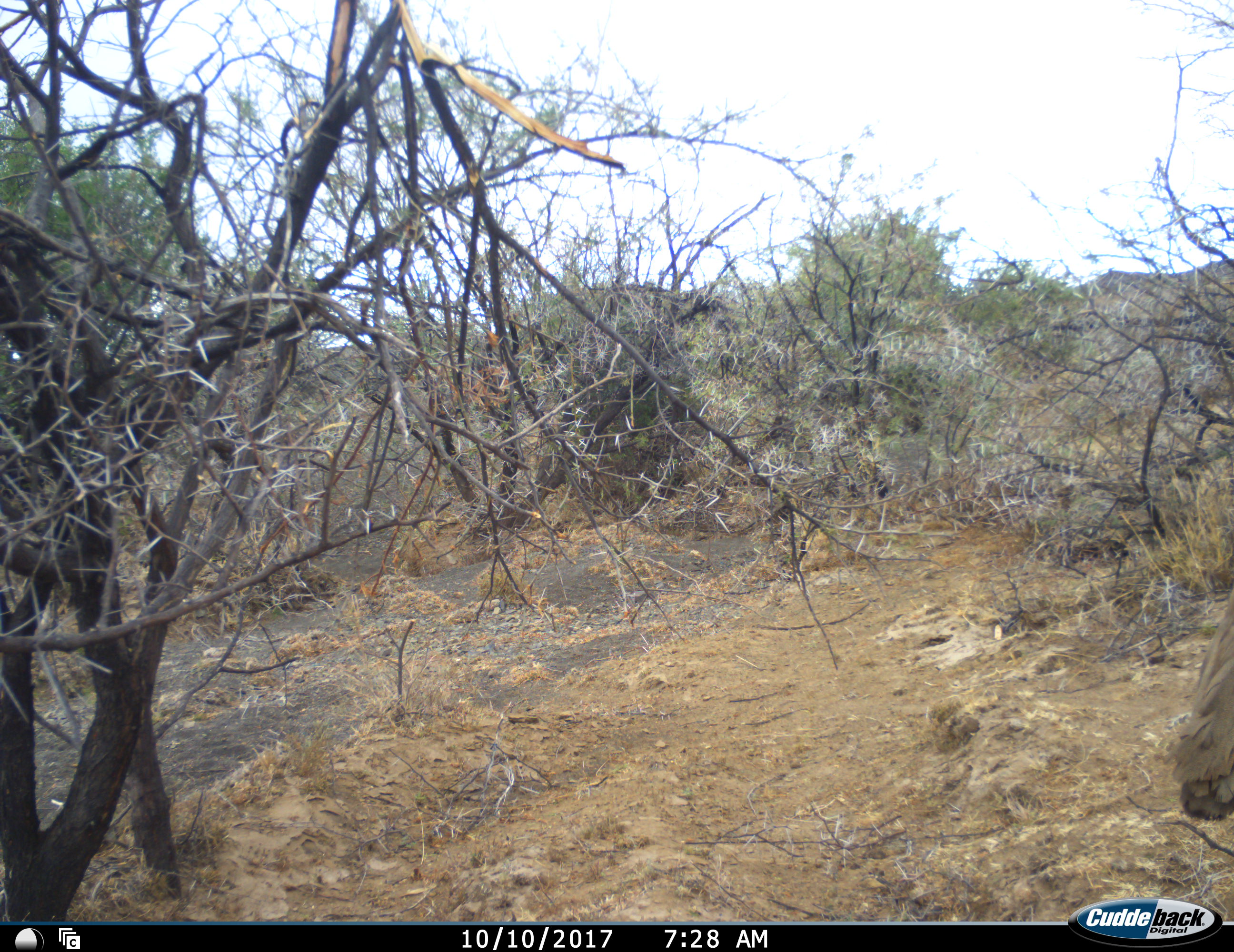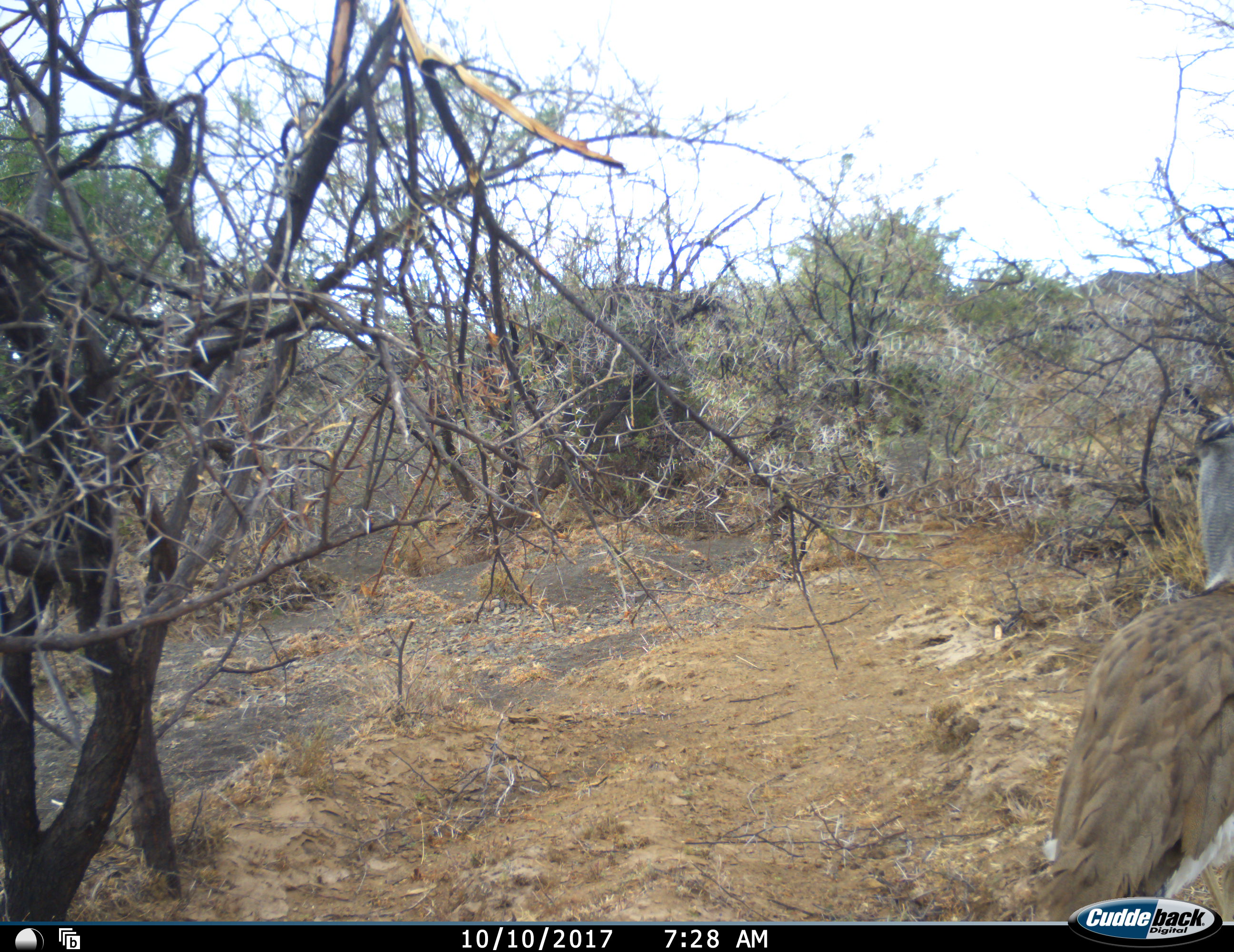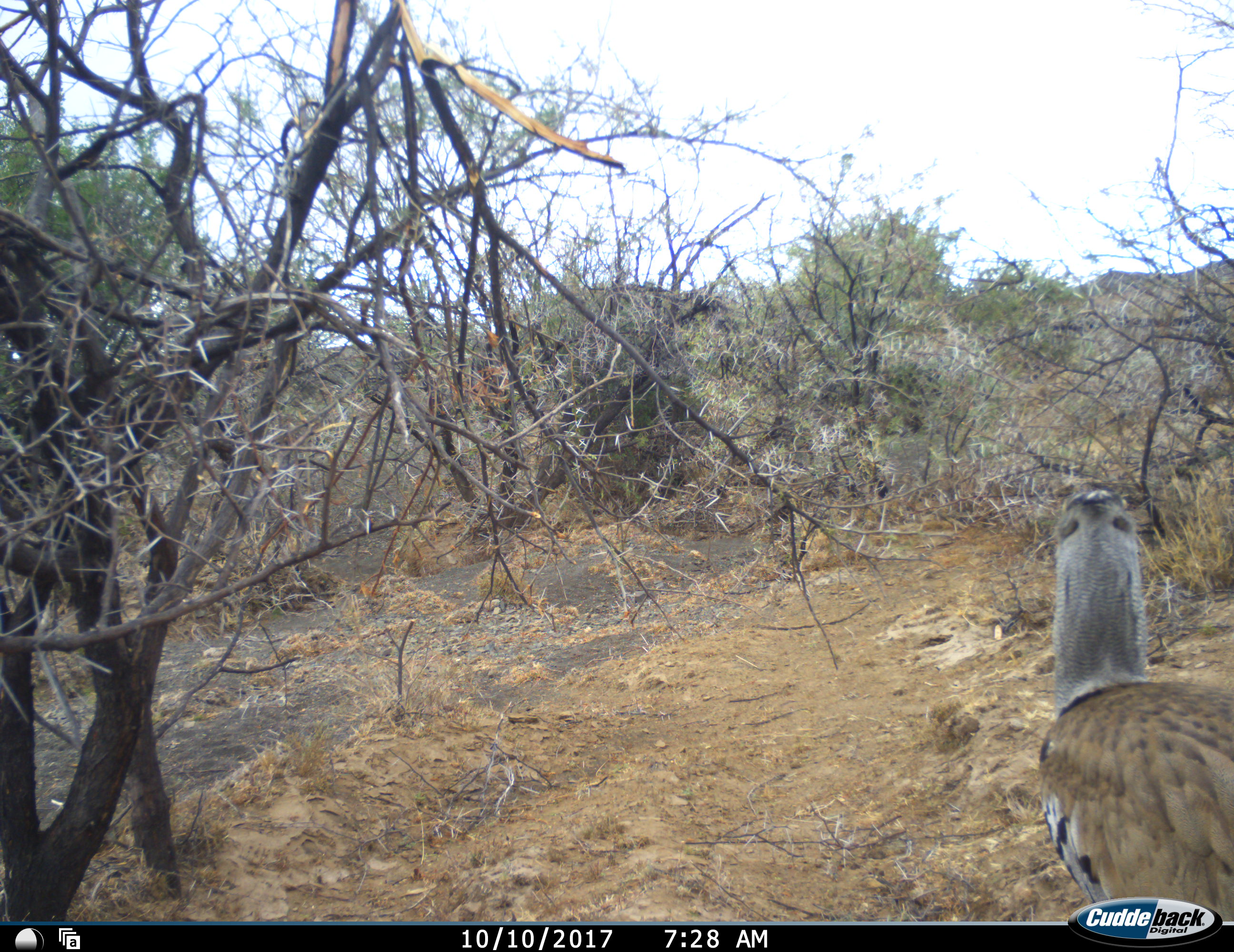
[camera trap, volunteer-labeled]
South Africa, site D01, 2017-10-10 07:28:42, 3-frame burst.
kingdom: Animalia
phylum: Chordata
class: Aves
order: Otidiformes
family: Otididae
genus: Ardeotis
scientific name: Ardeotis kori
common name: kori bustard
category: bustardkori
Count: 1.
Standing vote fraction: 25%.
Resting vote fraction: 0%.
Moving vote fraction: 88%.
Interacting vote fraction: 0%.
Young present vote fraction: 0%.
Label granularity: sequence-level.